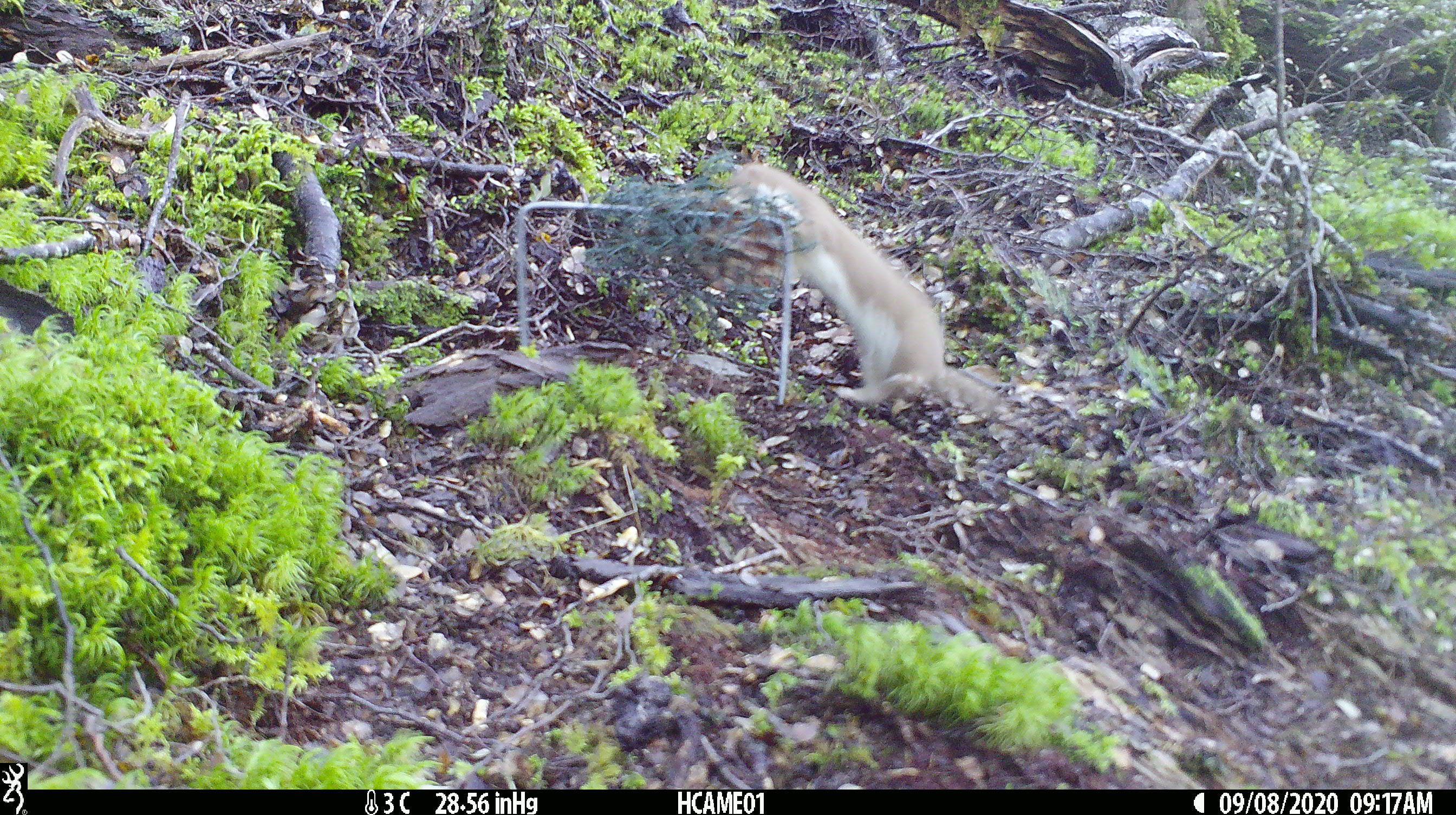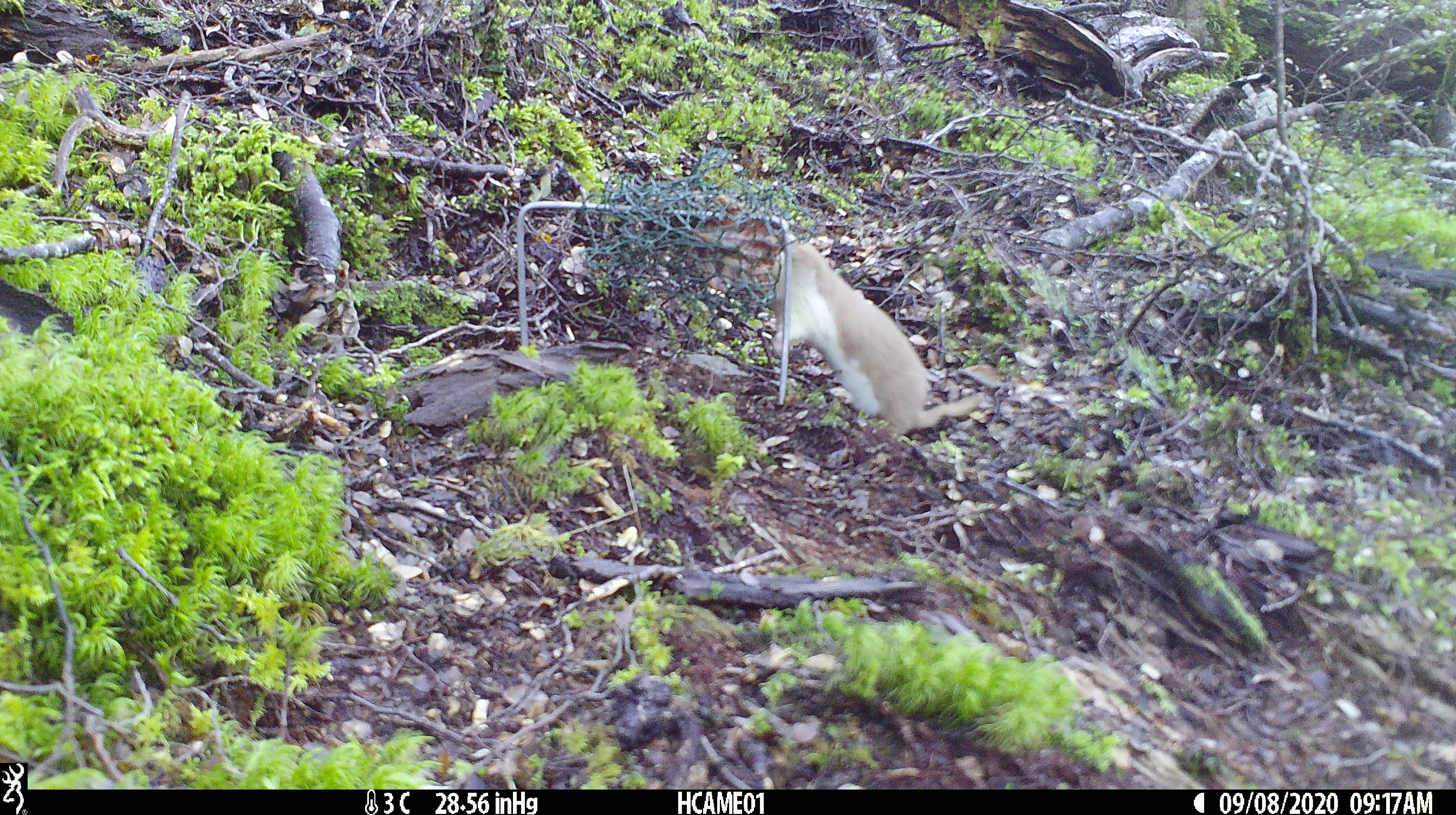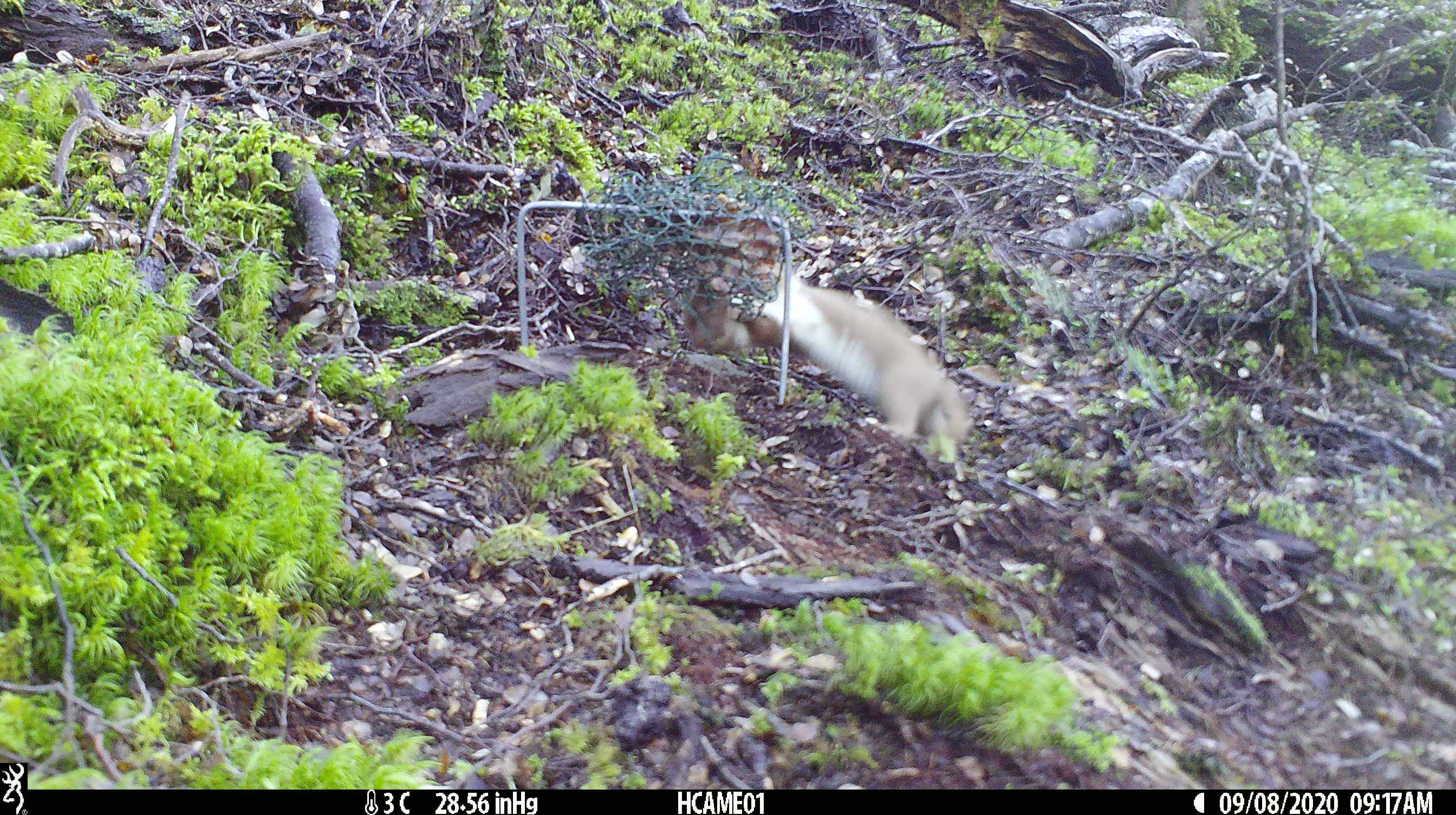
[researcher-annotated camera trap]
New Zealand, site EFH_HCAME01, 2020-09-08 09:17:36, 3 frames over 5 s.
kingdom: Animalia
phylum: Chordata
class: Mammalia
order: Carnivora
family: Mustelidae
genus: Mustela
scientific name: Mustela nivalis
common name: least weasel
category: weasel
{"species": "weasel (least weasel) (Mustela nivalis)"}